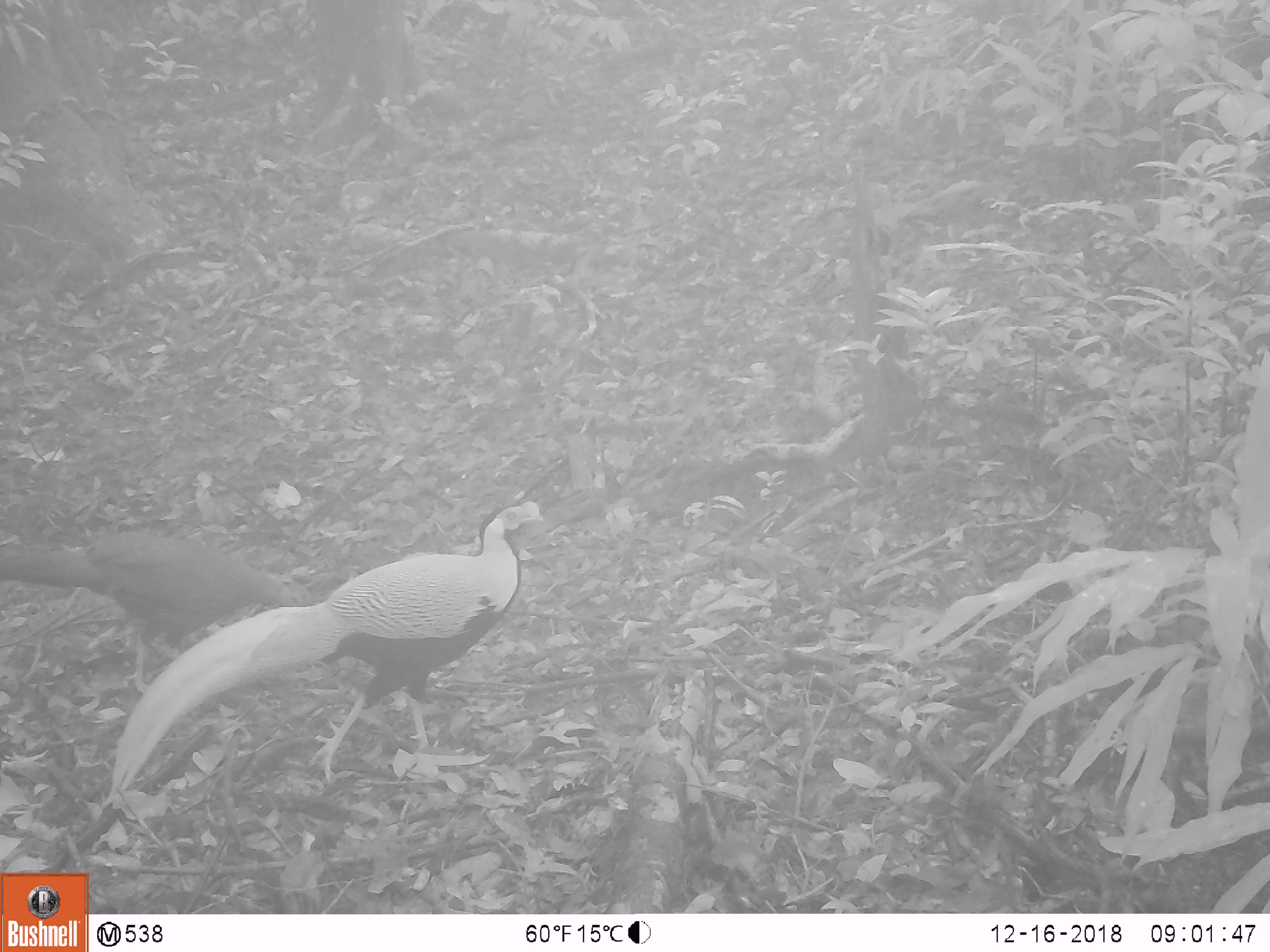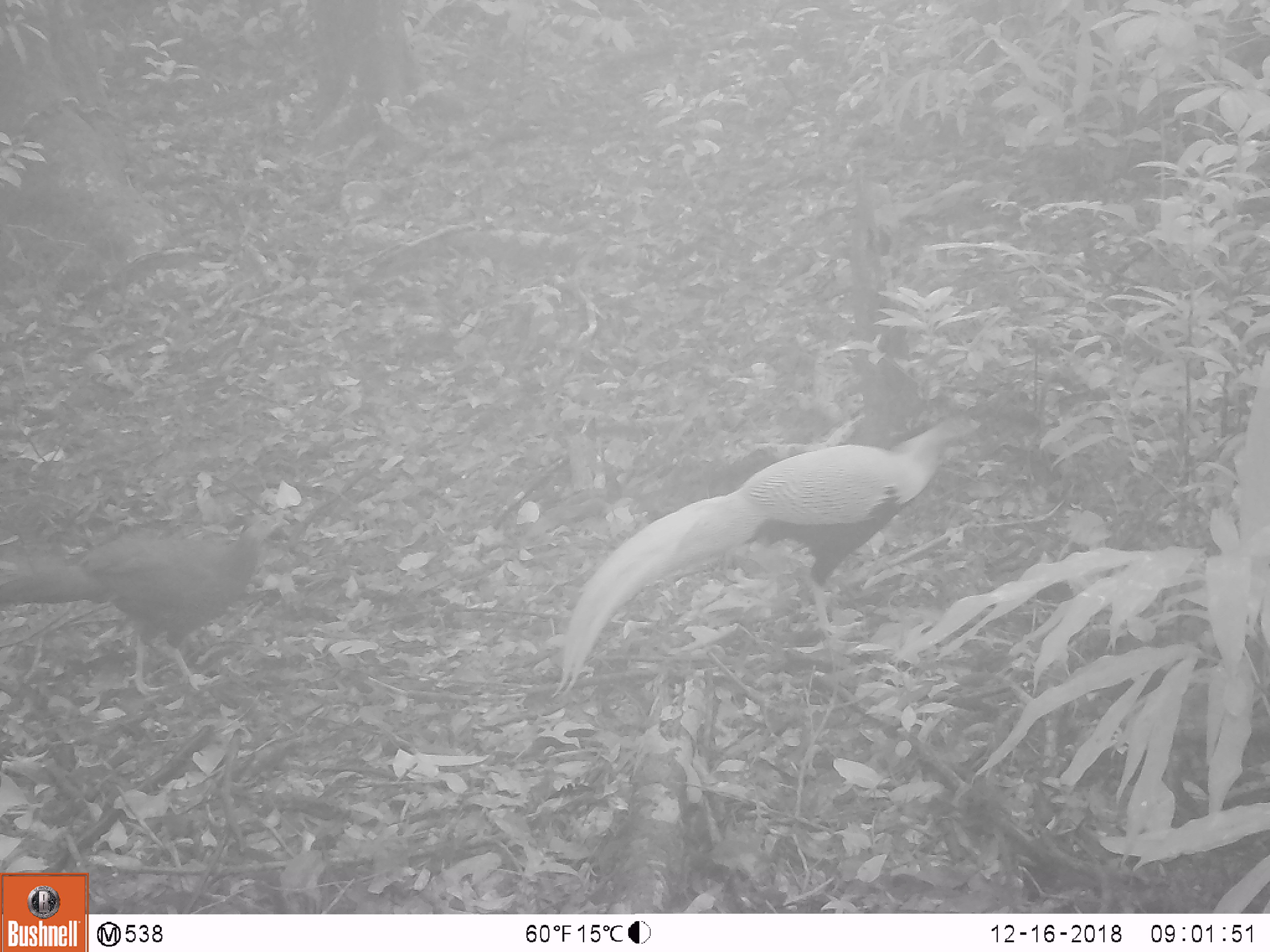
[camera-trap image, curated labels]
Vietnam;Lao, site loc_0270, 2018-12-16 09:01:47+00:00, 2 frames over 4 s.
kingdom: Animalia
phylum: Chordata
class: Aves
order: Galliformes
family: Phasianidae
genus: Lophura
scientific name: Lophura nycthemera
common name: silver pheasant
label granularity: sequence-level